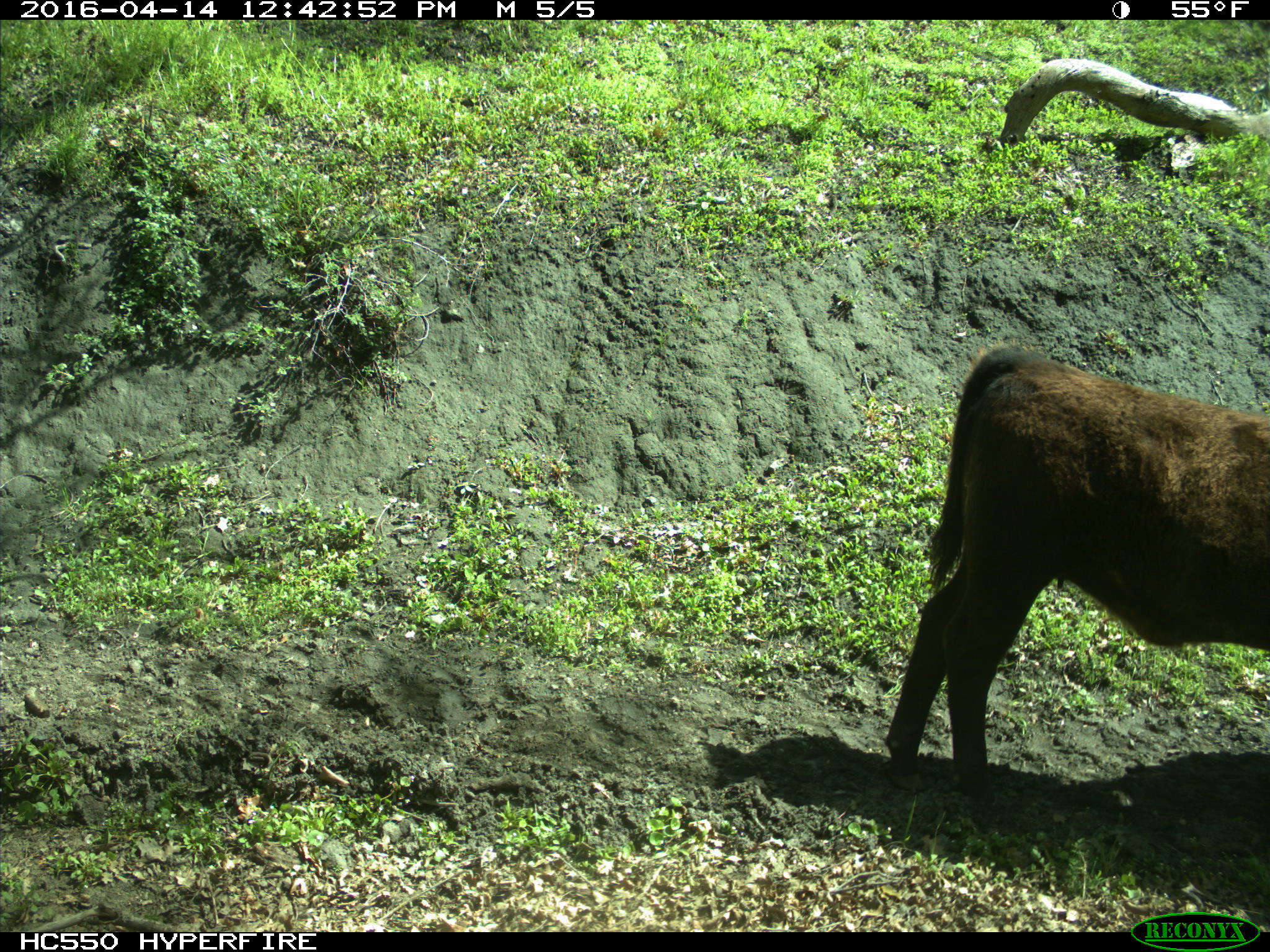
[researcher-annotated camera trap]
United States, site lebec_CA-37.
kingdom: Animalia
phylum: Chordata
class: Mammalia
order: Artiodactyla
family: Bovidae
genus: Bos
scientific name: Bos taurus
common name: domestic cow